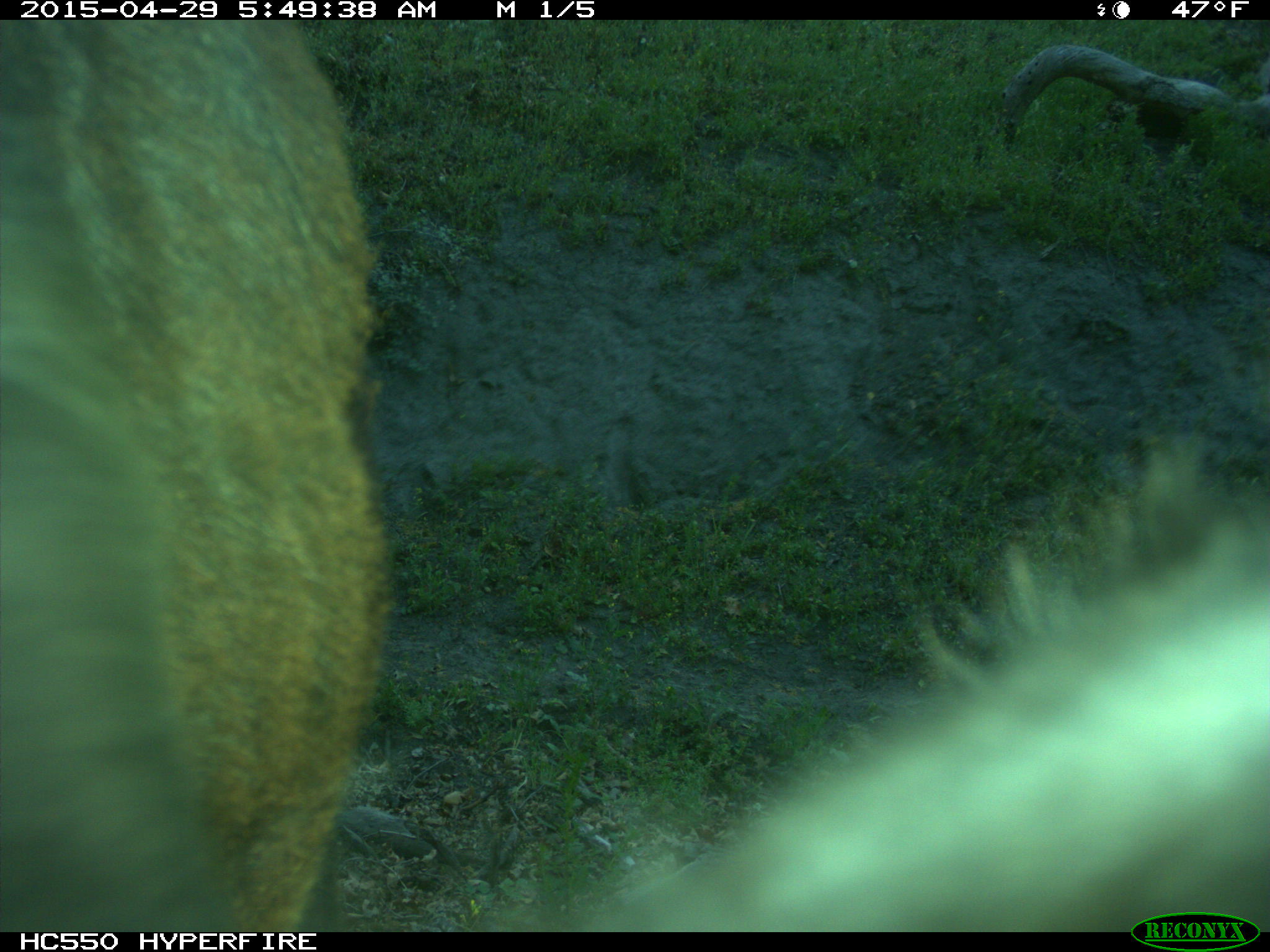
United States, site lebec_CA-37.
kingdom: Animalia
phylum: Chordata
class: Mammalia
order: Artiodactyla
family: Bovidae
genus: Bos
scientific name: Bos taurus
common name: domestic cow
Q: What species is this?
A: Bos taurus (domestic cow).